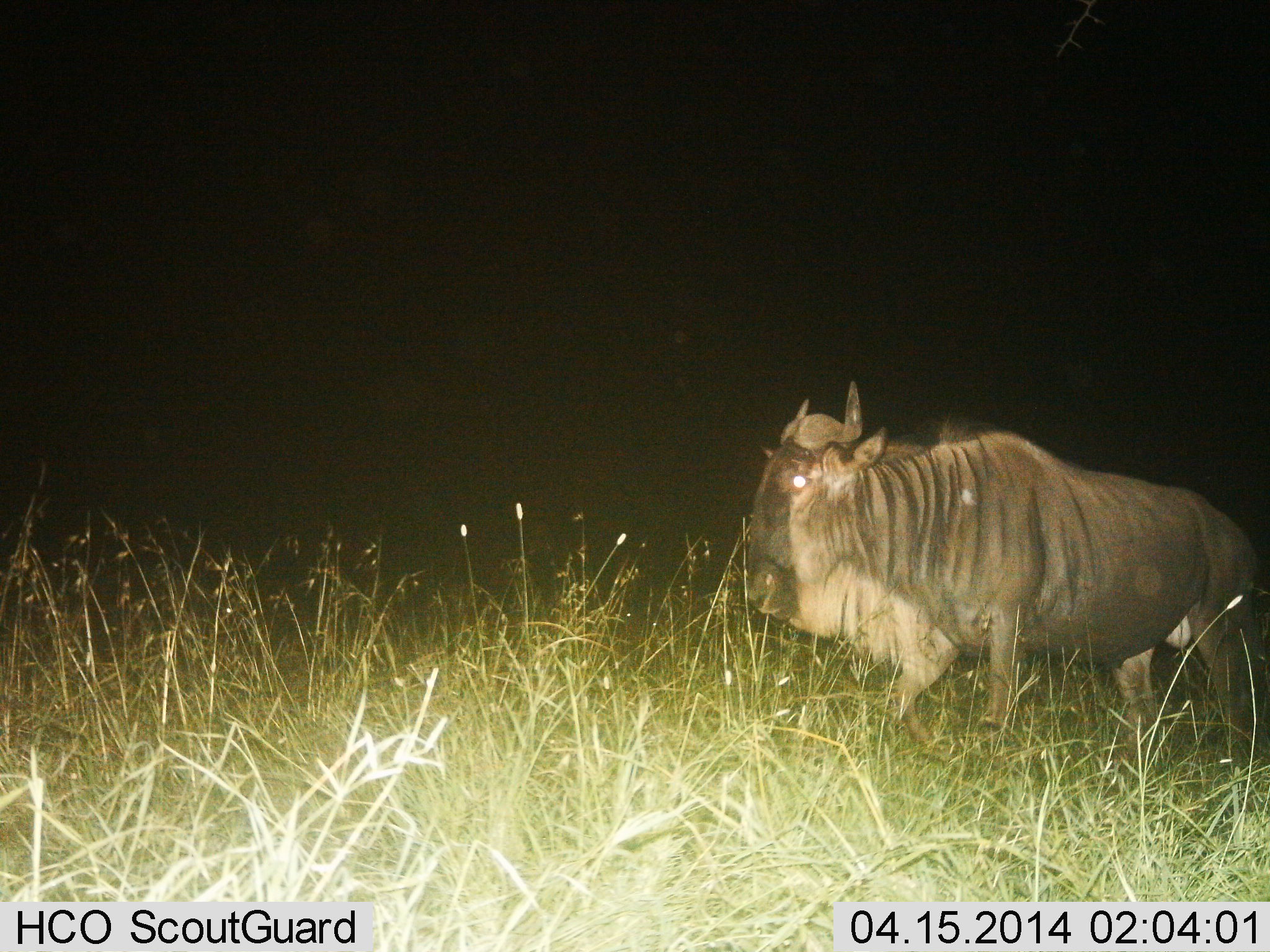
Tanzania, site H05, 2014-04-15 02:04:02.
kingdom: Animalia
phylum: Chordata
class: Mammalia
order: Artiodactyla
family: Bovidae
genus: Connochaetes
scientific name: Connochaetes taurinus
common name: blue wildebeest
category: wildebeest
Wildebeest (blue wildebeest) (Connochaetes taurinus), count 1. Behavior (volunteer vote fractions): standing 50%, resting 0%, moving 40%, interacting 0%. Young present (vote fraction): 0%. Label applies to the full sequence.